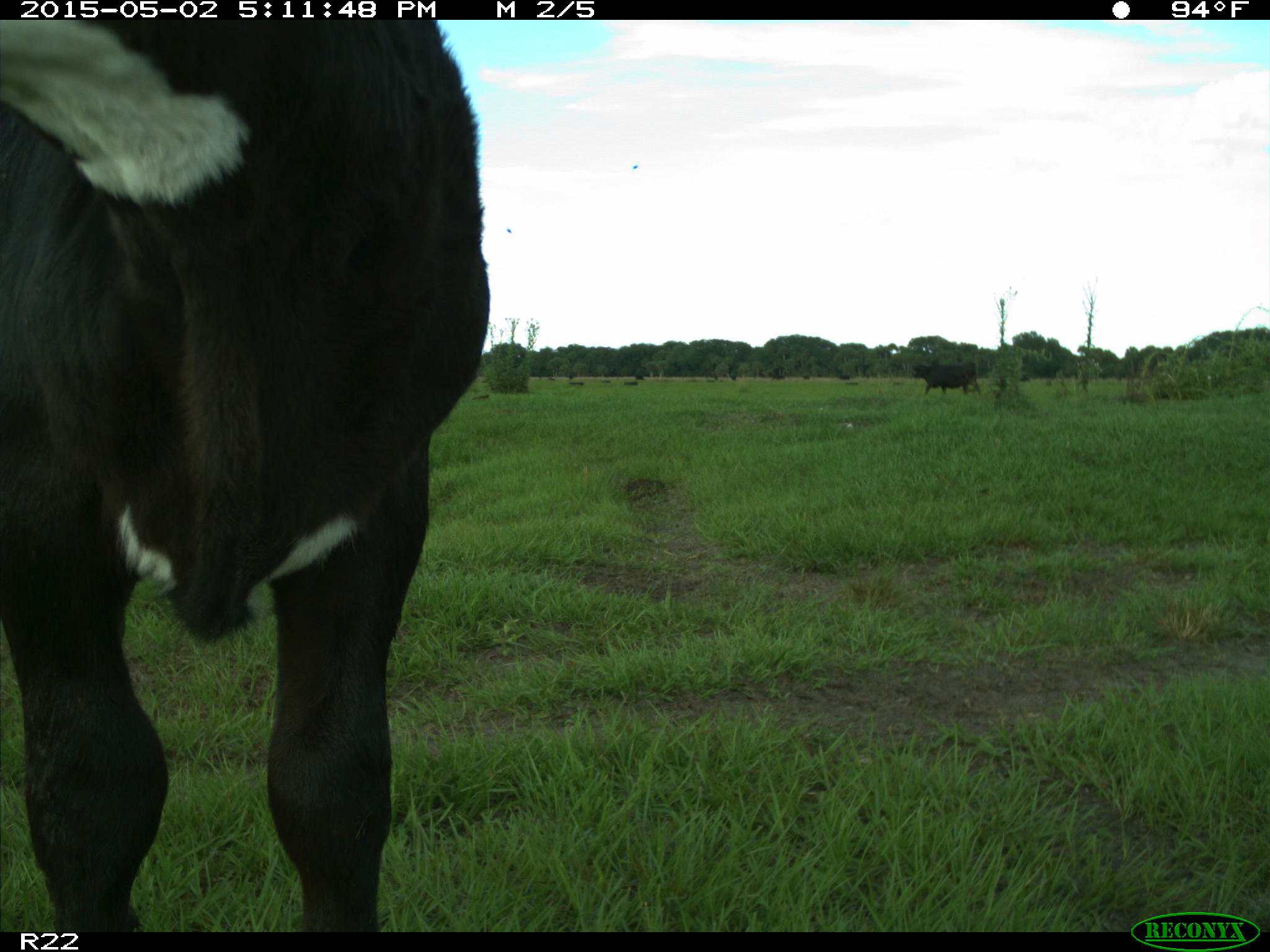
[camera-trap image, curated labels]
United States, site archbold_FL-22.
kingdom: Animalia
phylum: Chordata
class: Mammalia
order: Artiodactyla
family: Bovidae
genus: Bos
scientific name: Bos taurus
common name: domestic cow